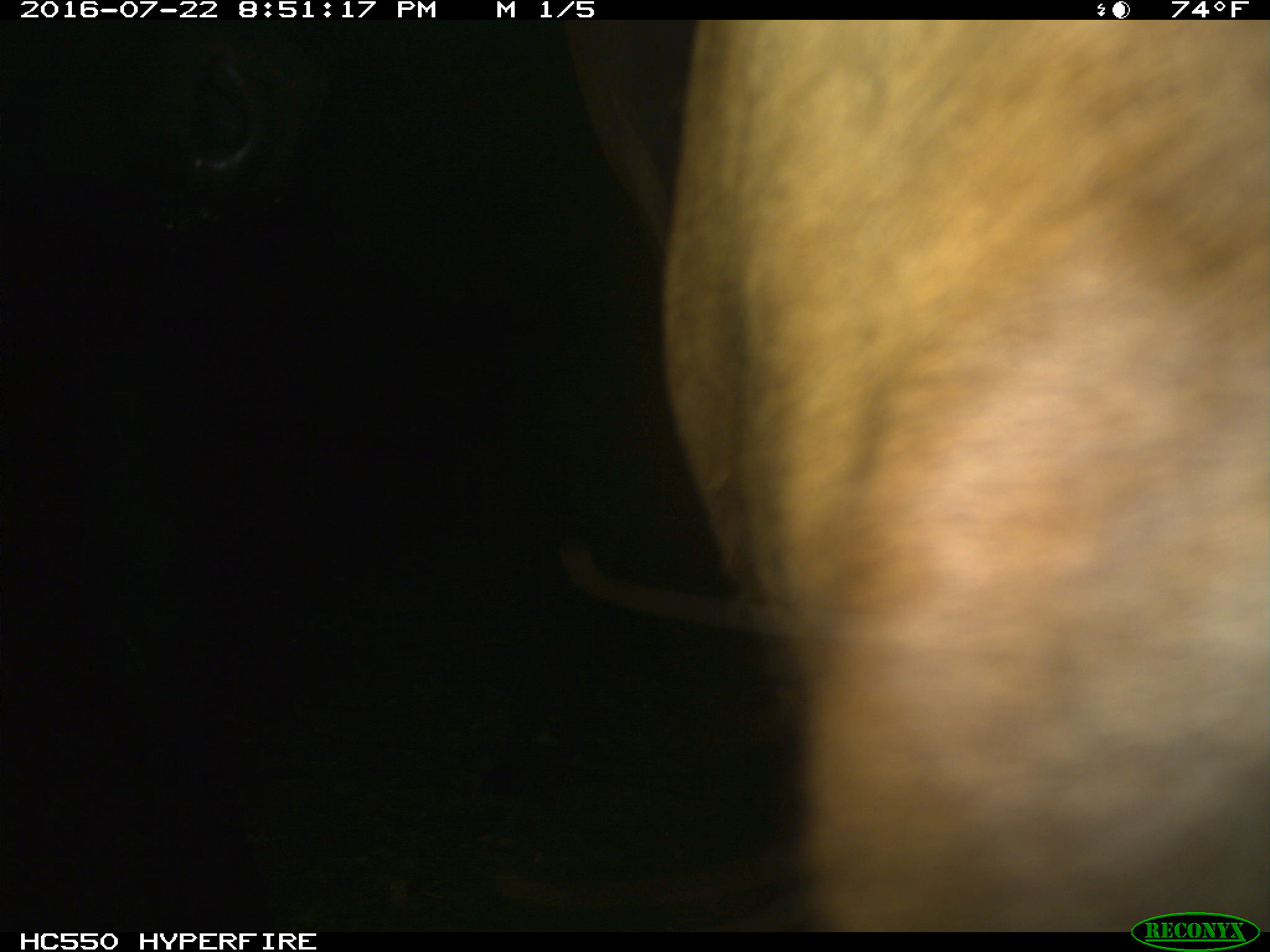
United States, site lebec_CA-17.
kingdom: Animalia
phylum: Chordata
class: Mammalia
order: Artiodactyla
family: Bovidae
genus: Bos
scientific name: Bos taurus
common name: domestic cow